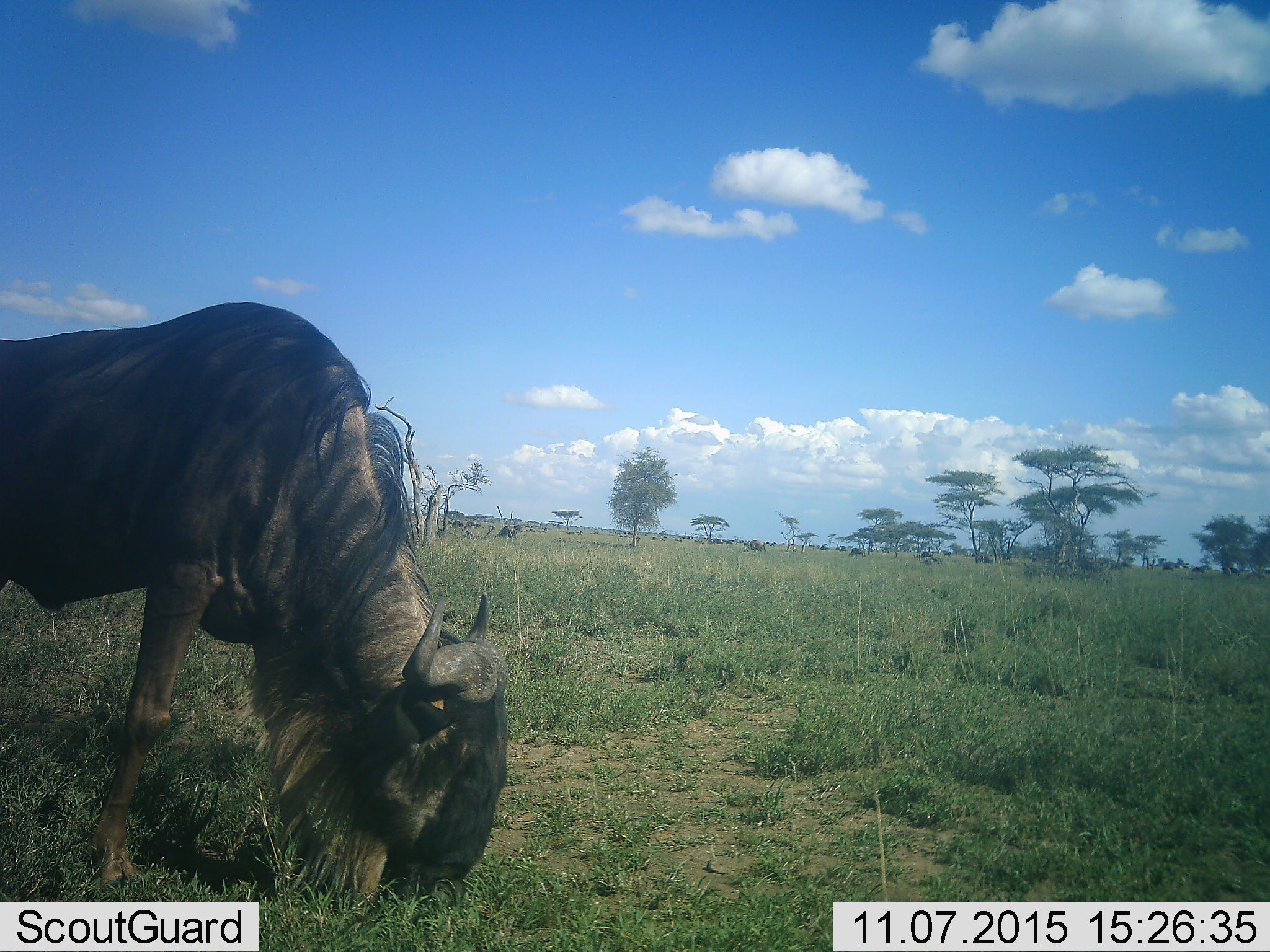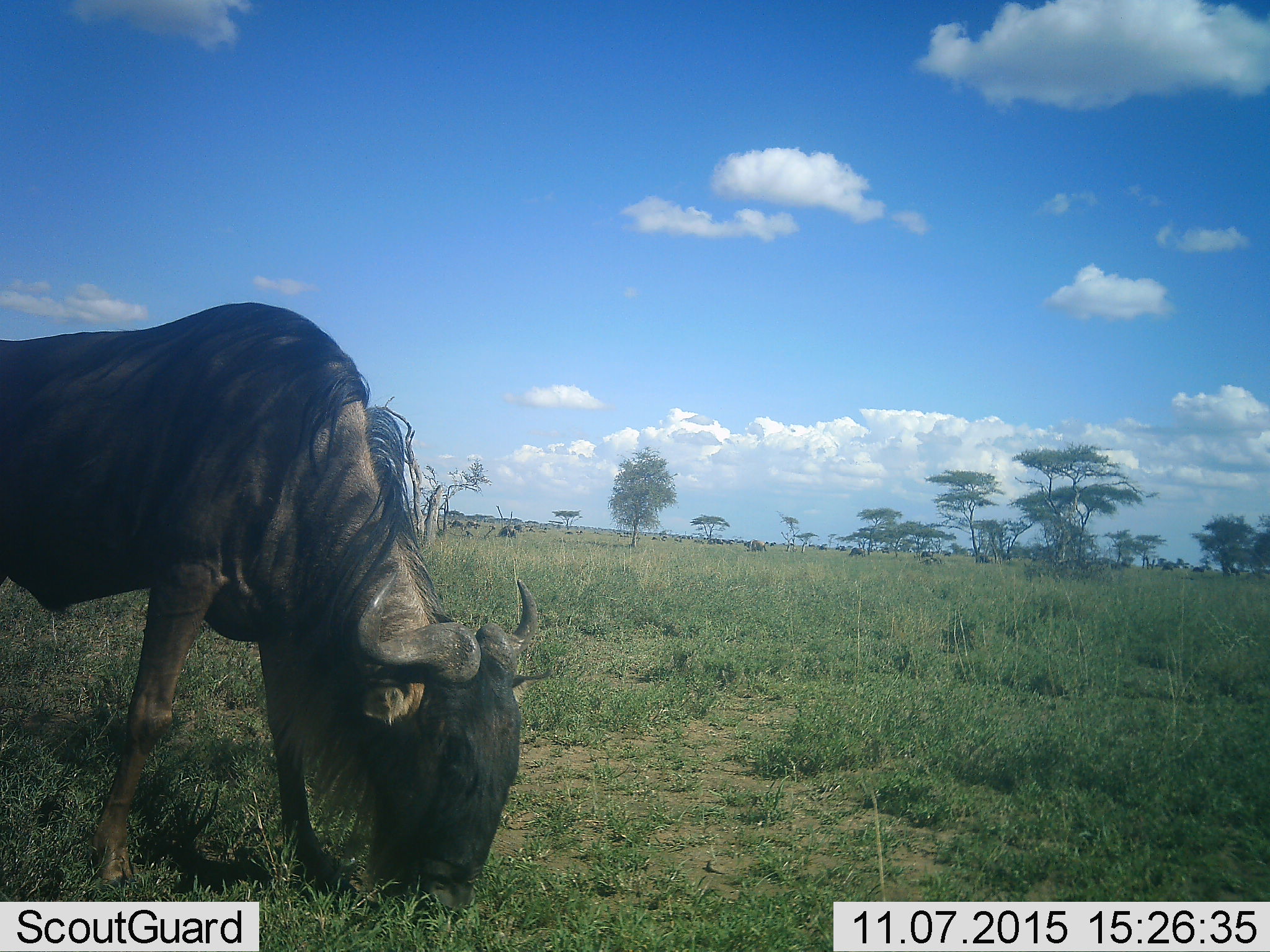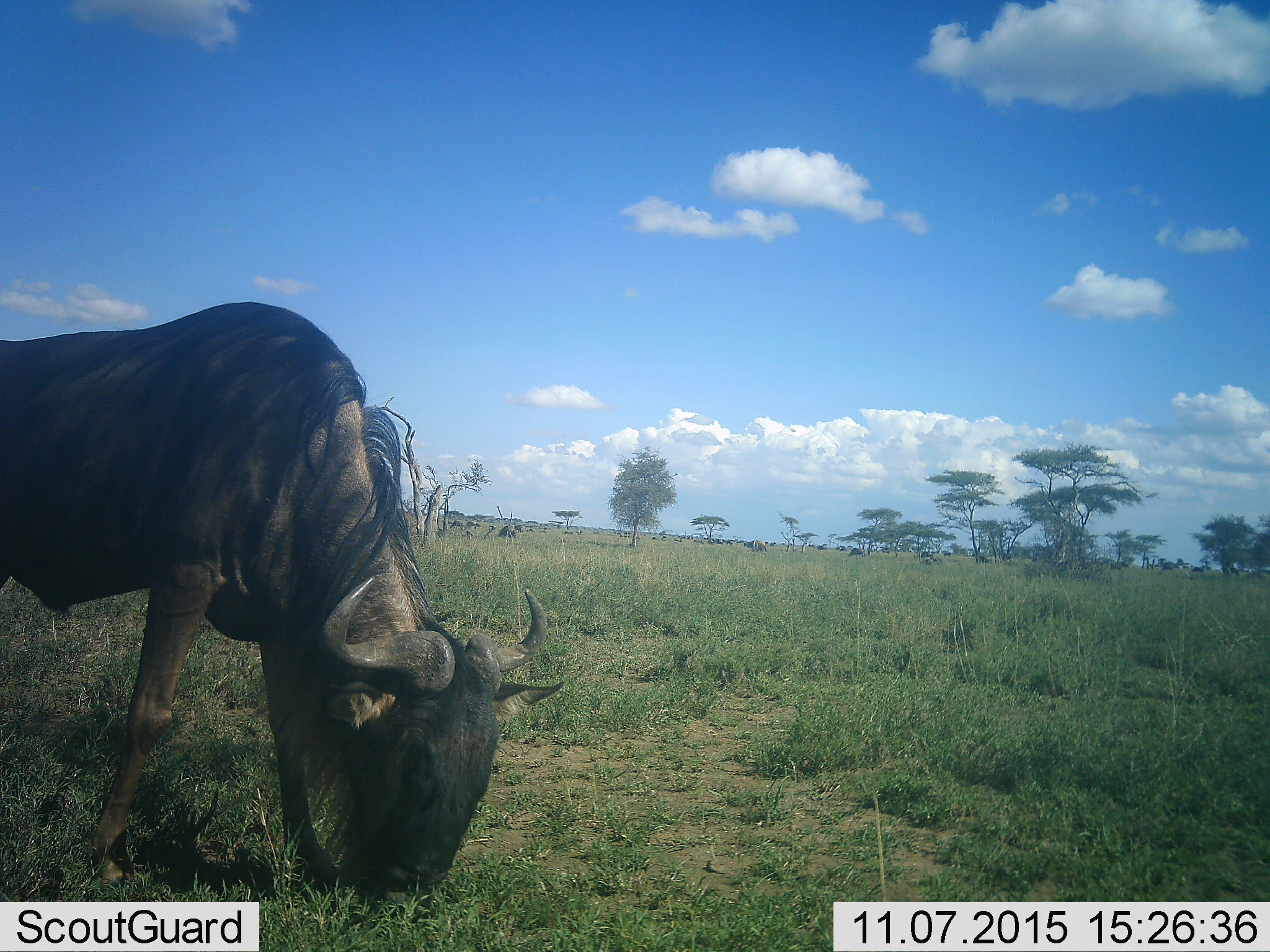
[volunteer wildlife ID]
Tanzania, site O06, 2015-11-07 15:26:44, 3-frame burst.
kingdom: Animalia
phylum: Chordata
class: Mammalia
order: Artiodactyla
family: Bovidae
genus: Connochaetes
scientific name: Connochaetes taurinus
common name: blue wildebeest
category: wildebeest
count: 11-50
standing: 56%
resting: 0%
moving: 33%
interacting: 0%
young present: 0%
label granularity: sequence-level